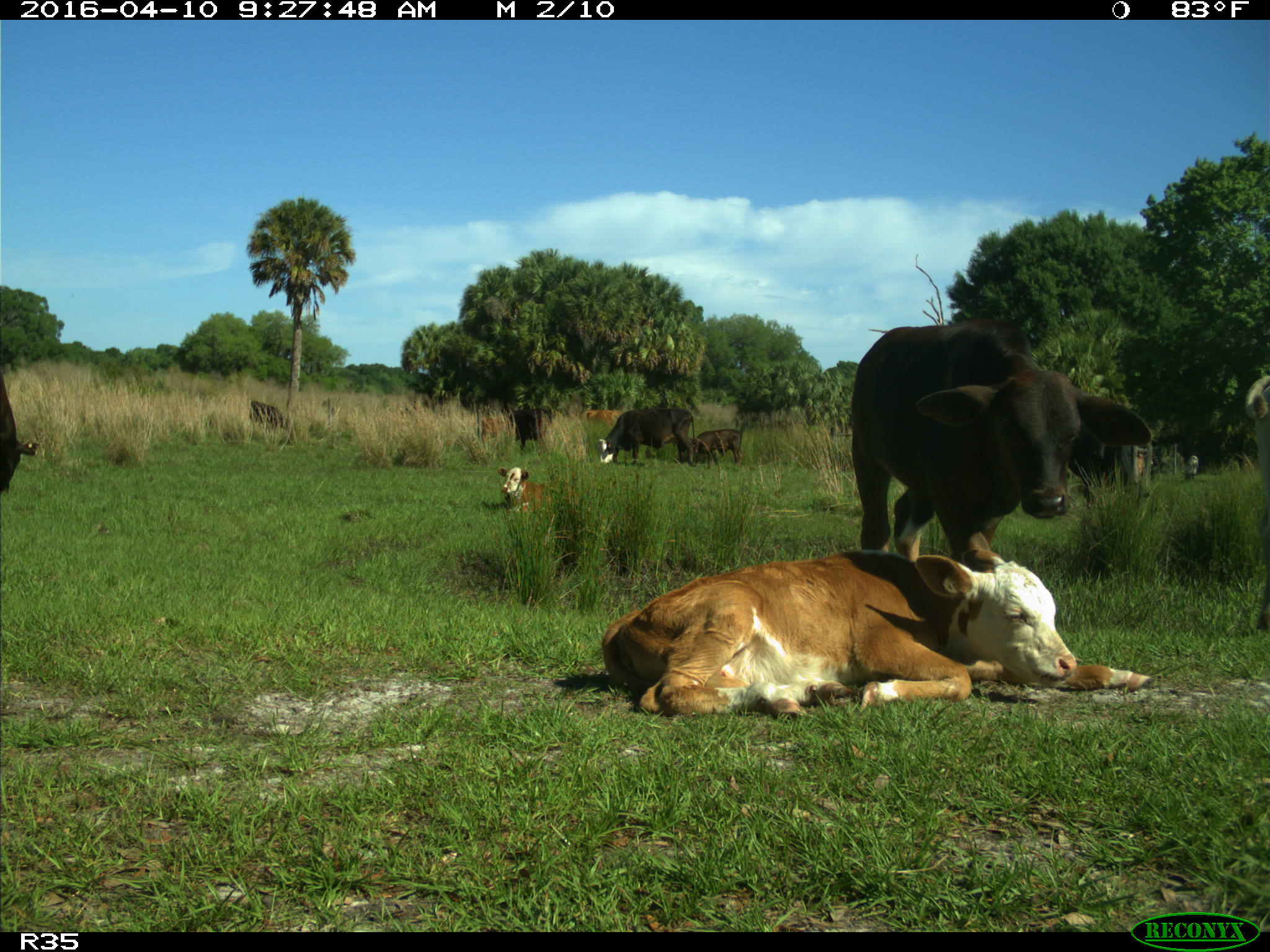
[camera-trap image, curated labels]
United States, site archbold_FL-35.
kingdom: Animalia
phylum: Chordata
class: Mammalia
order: Artiodactyla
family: Bovidae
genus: Bos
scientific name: Bos taurus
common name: domestic cow